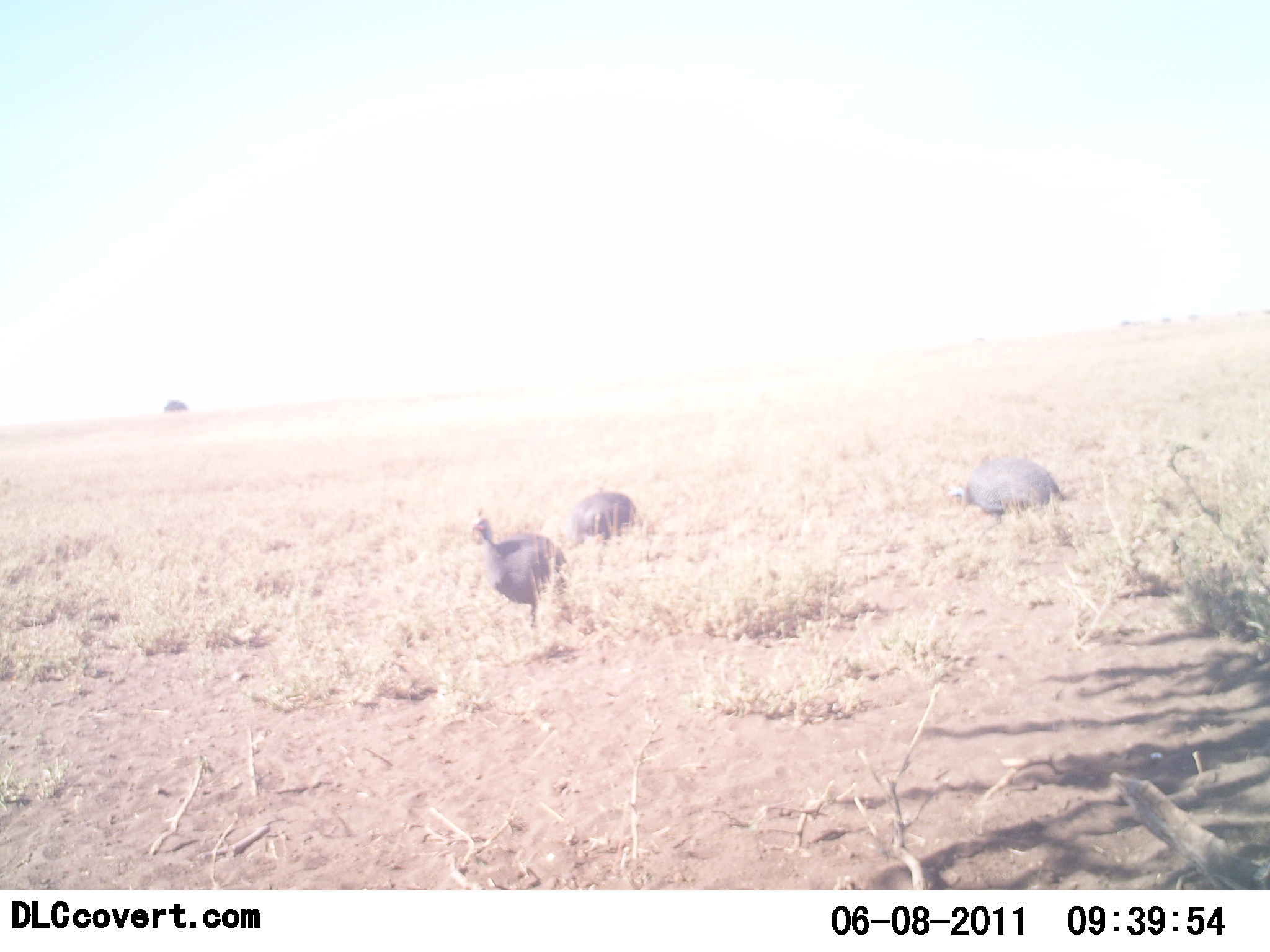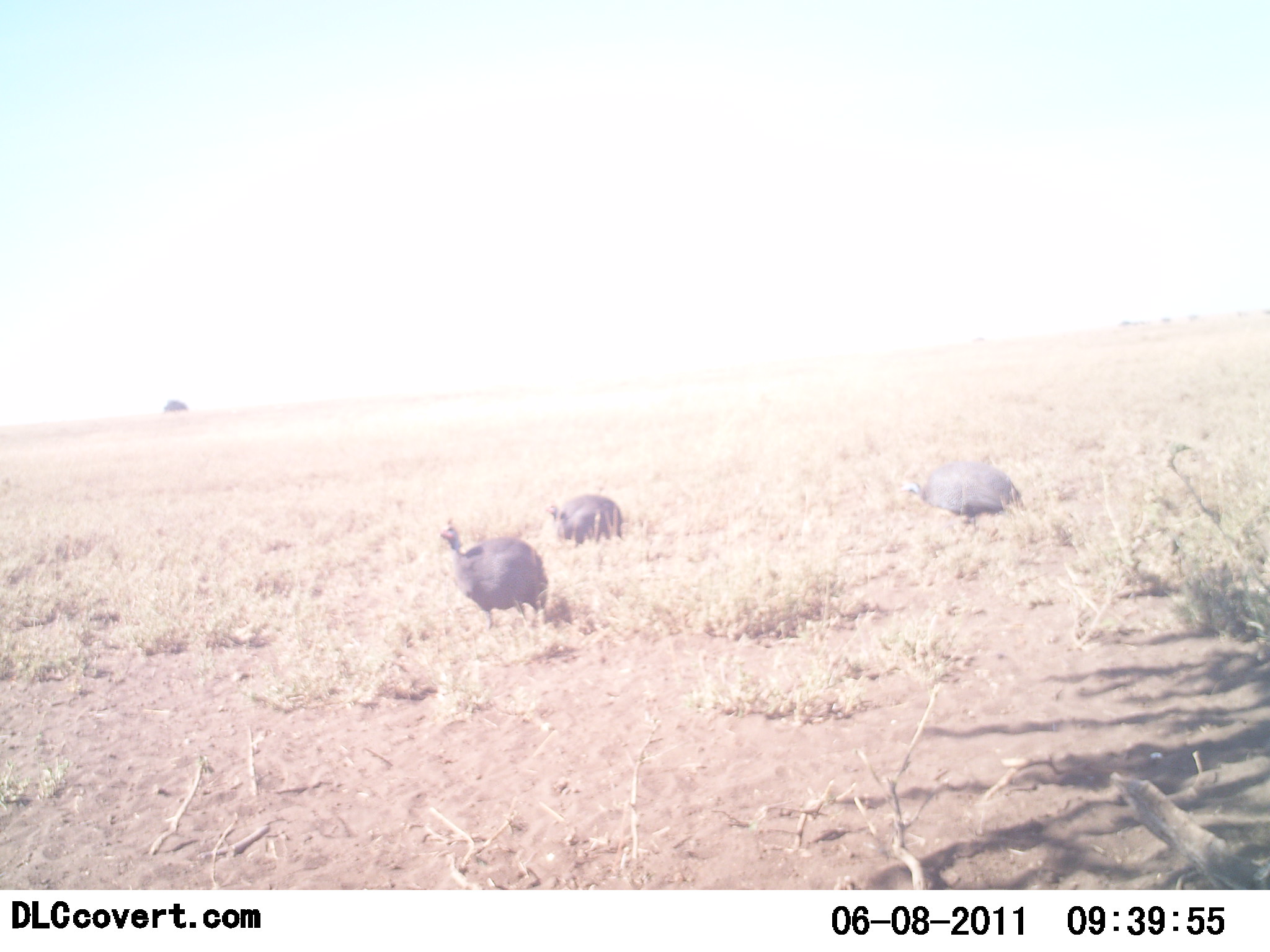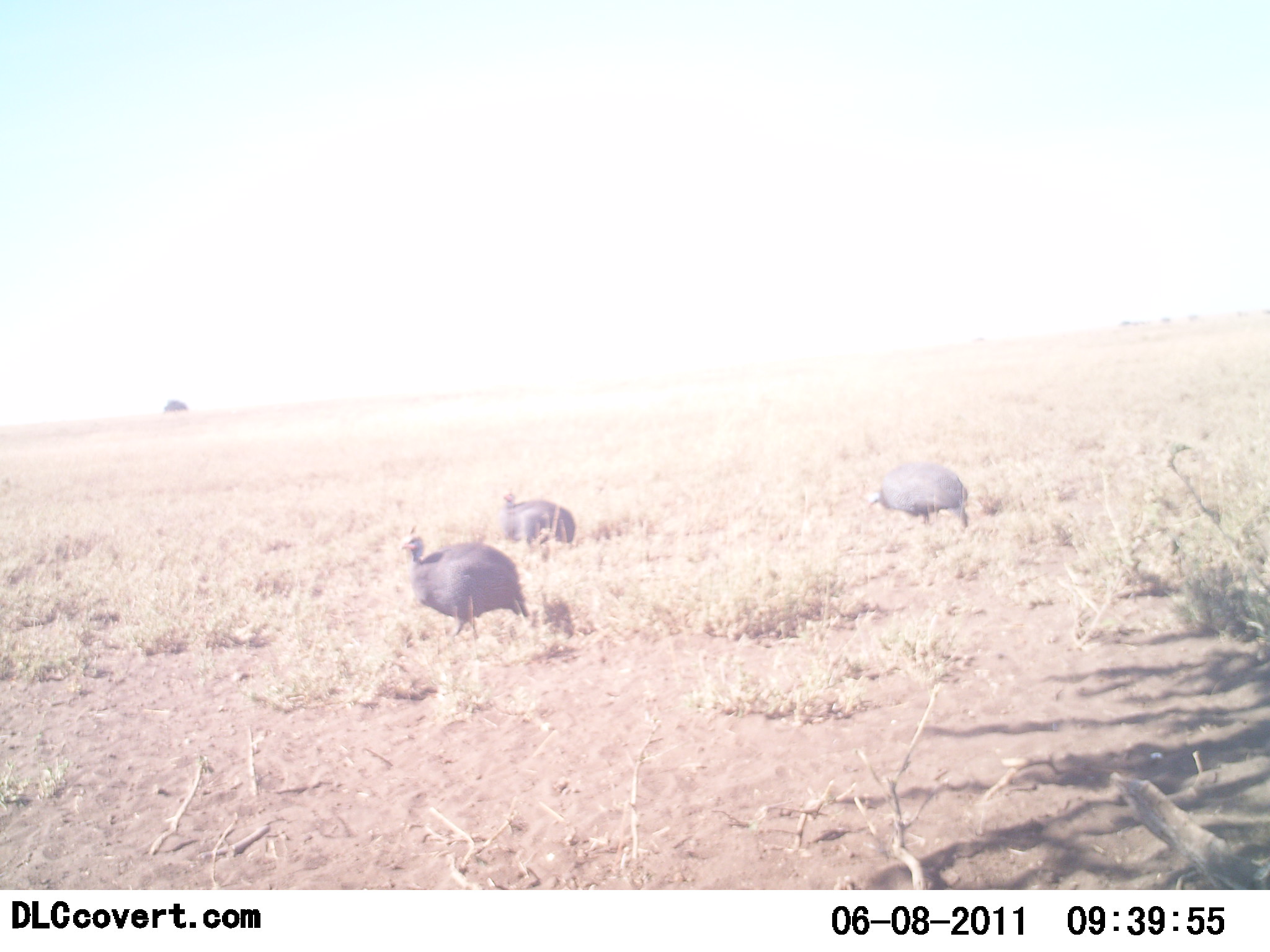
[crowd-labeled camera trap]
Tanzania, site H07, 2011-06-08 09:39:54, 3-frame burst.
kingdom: Animalia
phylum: Chordata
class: Aves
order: Galliformes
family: Numididae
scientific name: Numididae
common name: guinea fowl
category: guineafowl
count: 3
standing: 12%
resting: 0%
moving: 88%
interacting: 0%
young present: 0%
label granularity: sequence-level